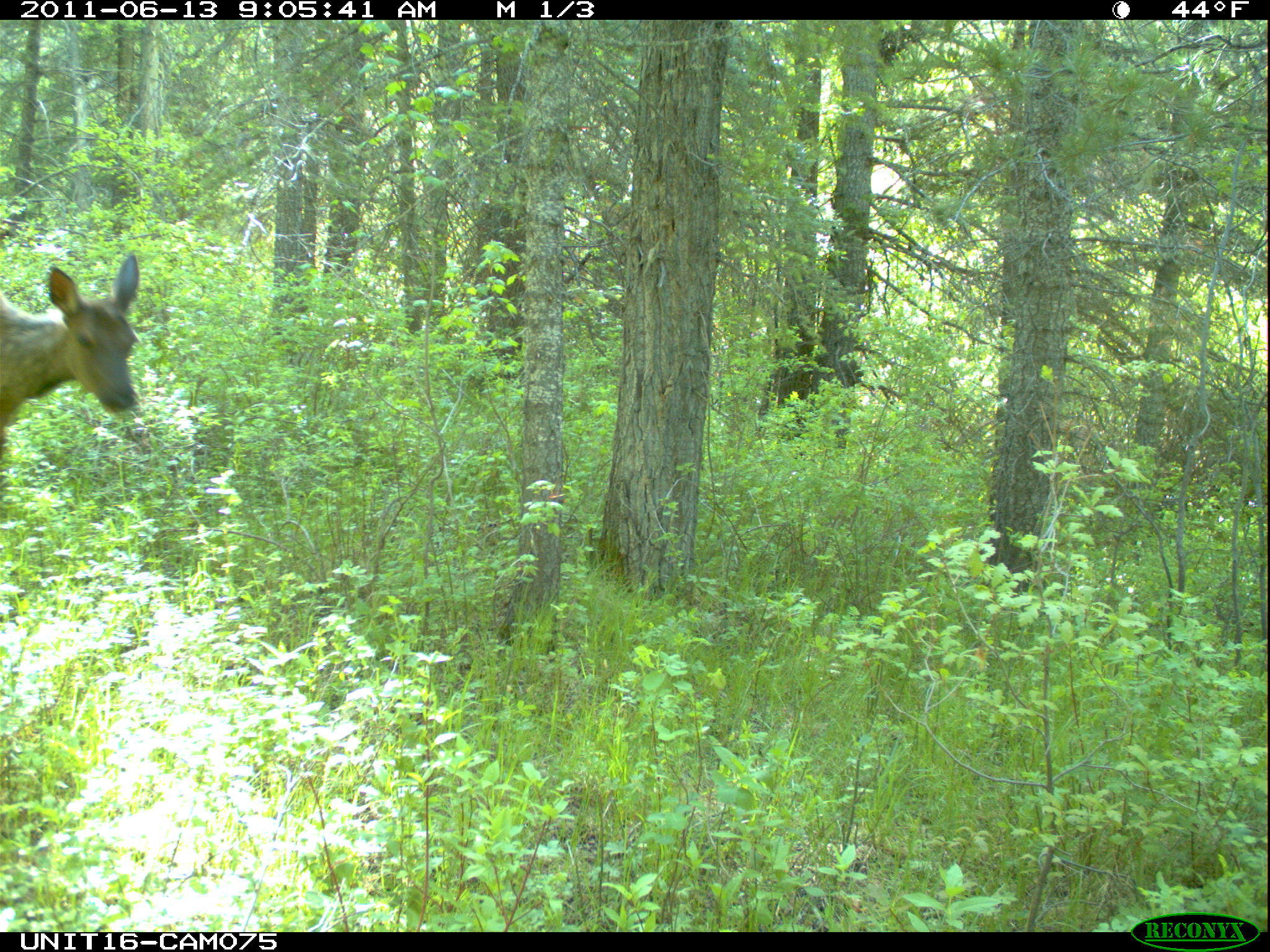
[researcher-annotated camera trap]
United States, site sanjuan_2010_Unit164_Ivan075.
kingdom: Animalia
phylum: Chordata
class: Mammalia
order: Artiodactyla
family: Cervidae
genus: Cervus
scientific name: Cervus elaphus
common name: red deer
Cervus elaphus (red deer).